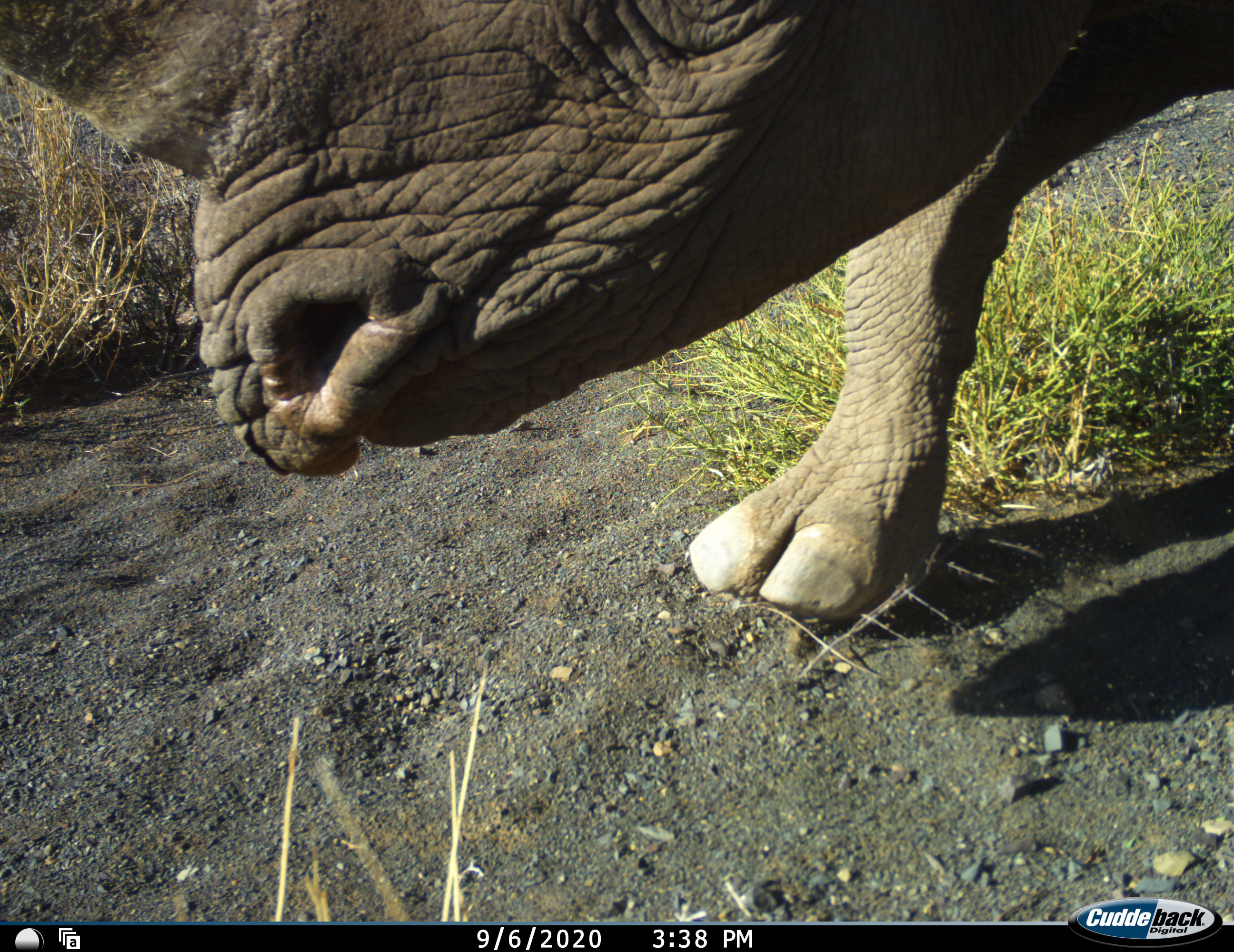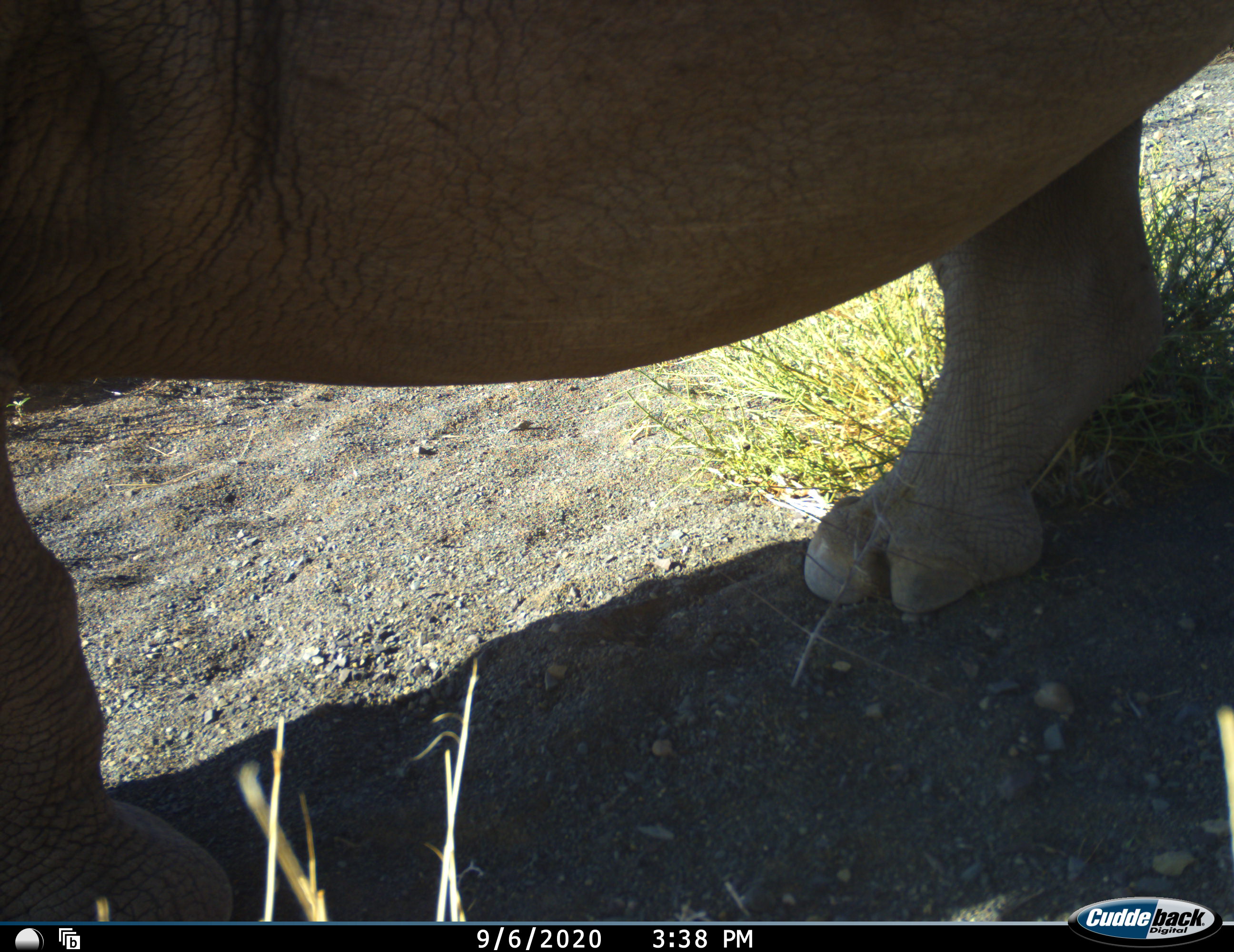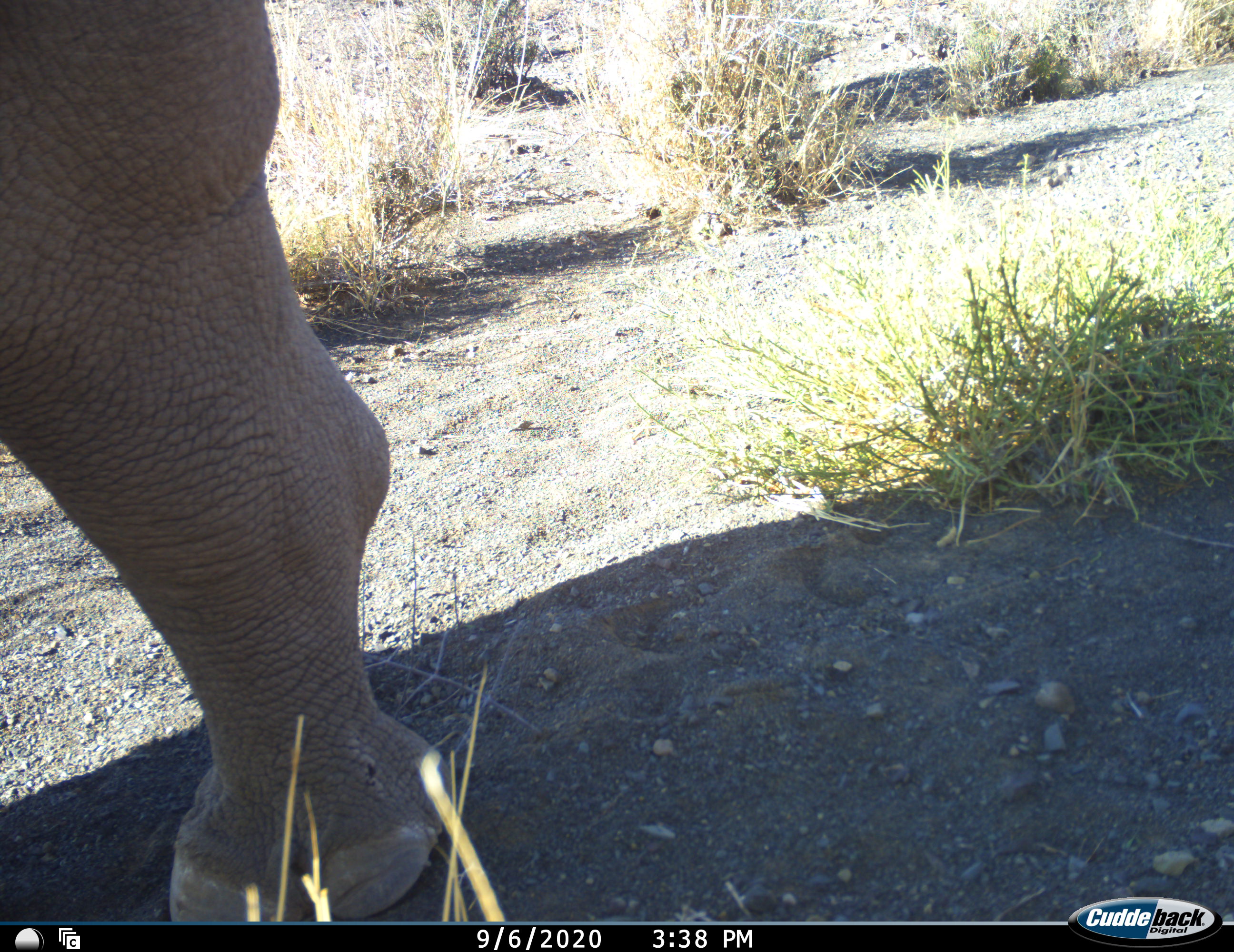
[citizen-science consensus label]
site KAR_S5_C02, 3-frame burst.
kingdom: Animalia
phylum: Chordata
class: Mammalia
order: Perissodactyla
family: Rhinocerotidae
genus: Diceros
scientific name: Diceros bicornis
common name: black rhinoceros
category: rhinocerosblack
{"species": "rhinocerosblack (black rhinoceros) (Diceros bicornis)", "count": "1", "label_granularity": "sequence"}